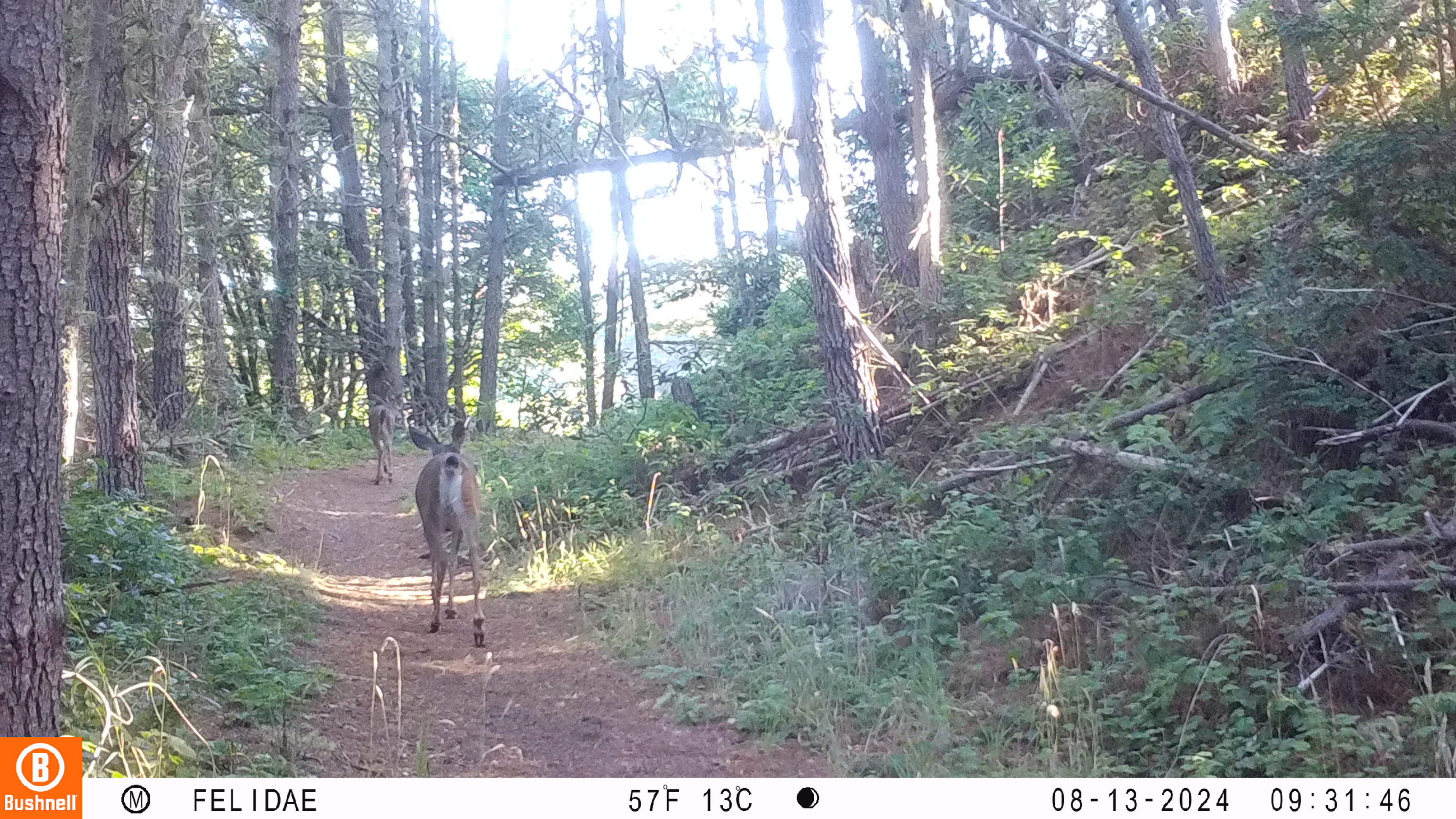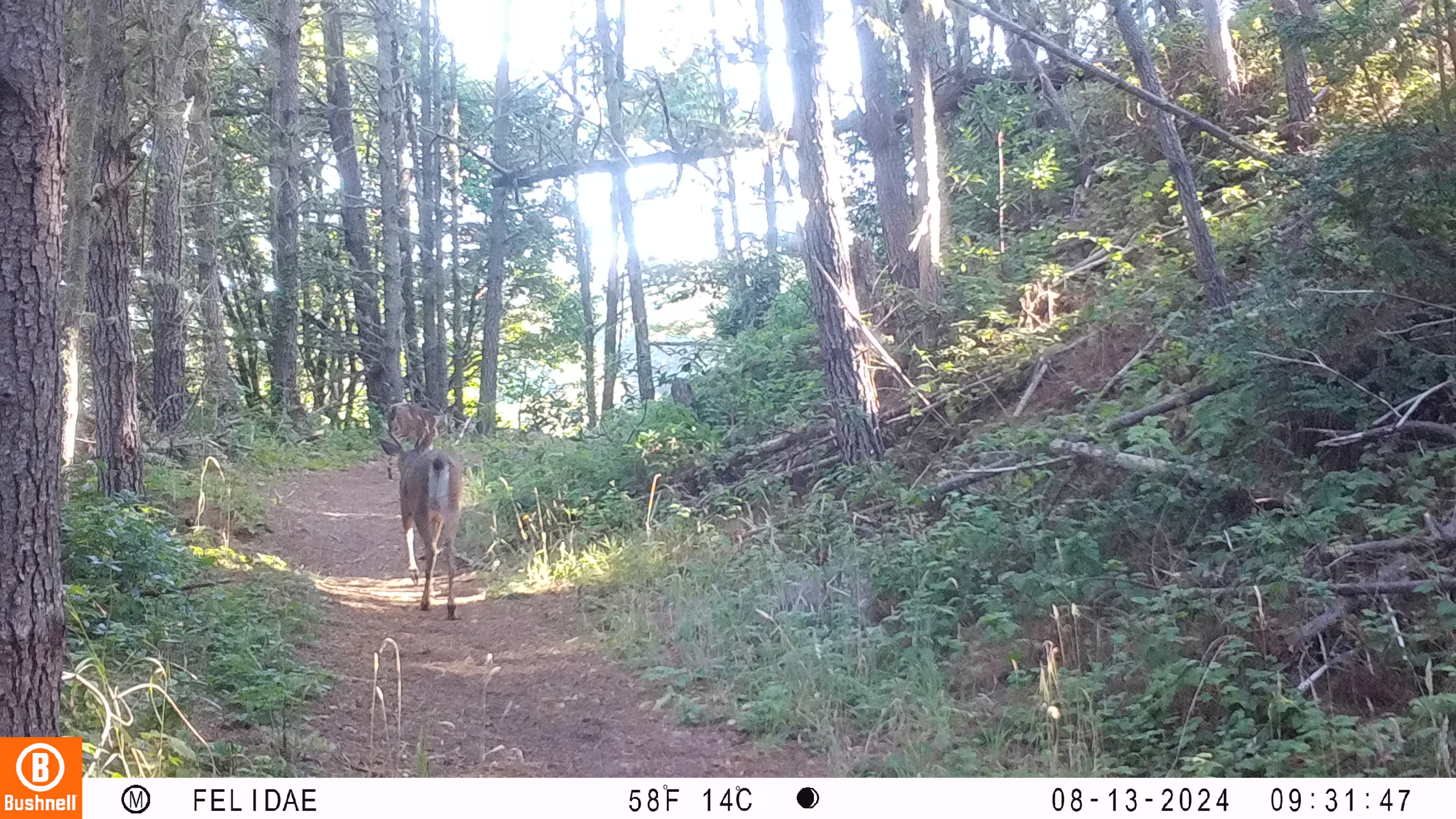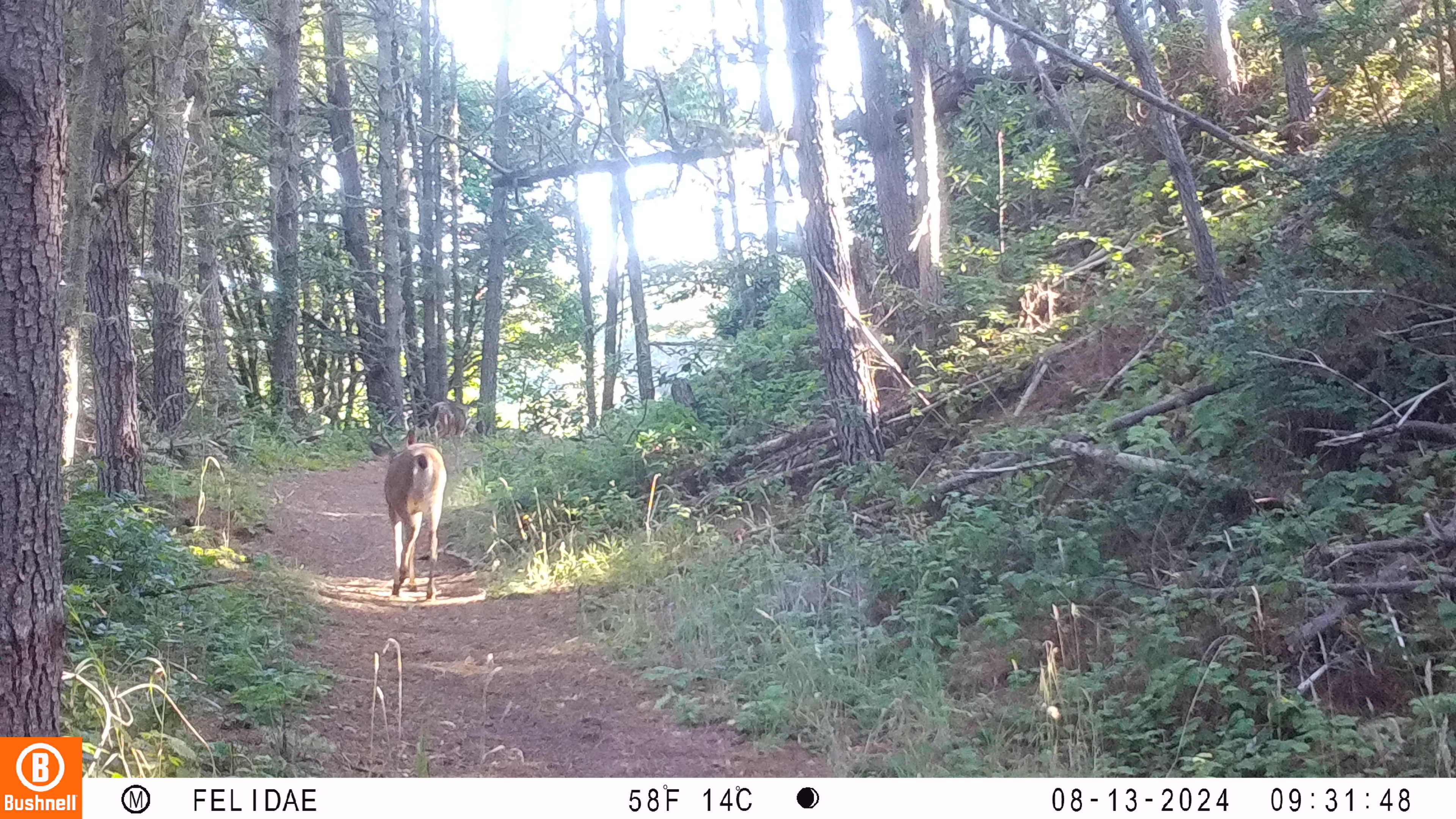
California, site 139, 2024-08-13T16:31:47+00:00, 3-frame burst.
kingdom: Animalia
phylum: Chordata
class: Mammalia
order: Artiodactyla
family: Cervidae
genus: Odocoileus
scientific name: Odocoileus hemionus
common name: mule deer